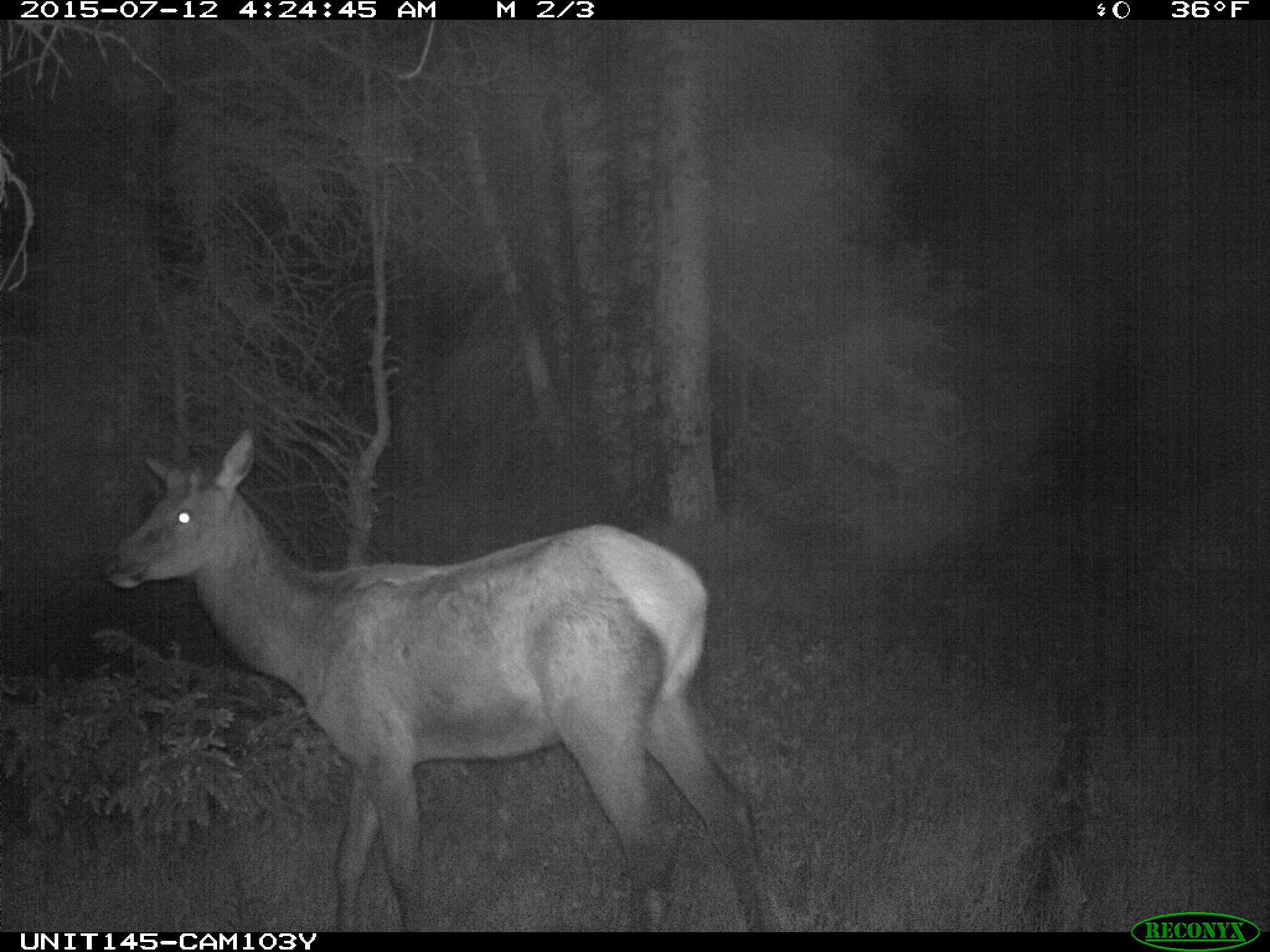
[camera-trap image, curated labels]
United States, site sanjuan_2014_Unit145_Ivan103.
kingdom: Animalia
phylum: Chordata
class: Mammalia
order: Artiodactyla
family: Cervidae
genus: Cervus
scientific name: Cervus elaphus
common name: red deer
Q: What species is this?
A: Cervus elaphus (red deer).